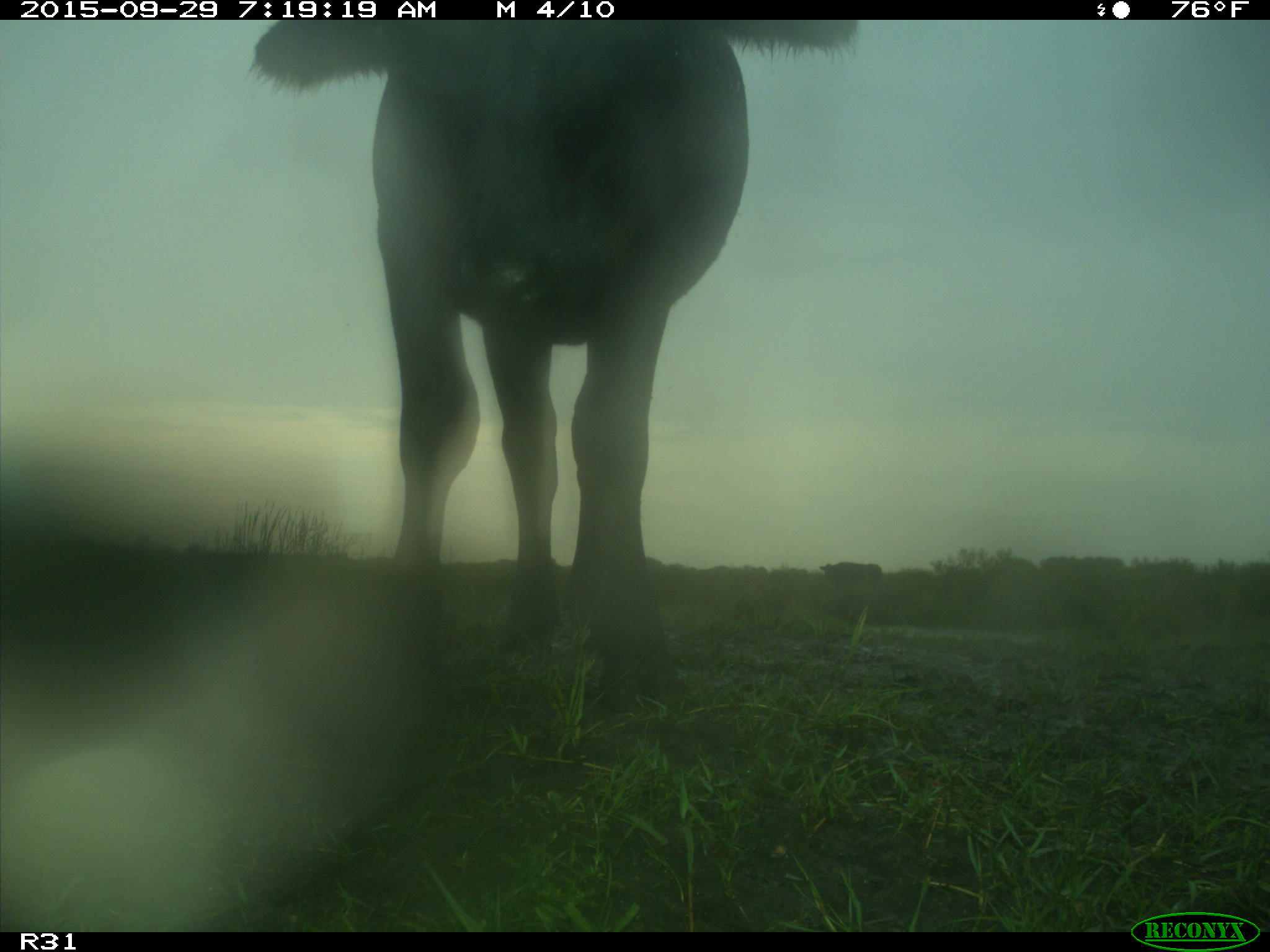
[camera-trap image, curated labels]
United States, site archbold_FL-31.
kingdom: Animalia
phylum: Chordata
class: Mammalia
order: Artiodactyla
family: Bovidae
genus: Bos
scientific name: Bos taurus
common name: domestic cow